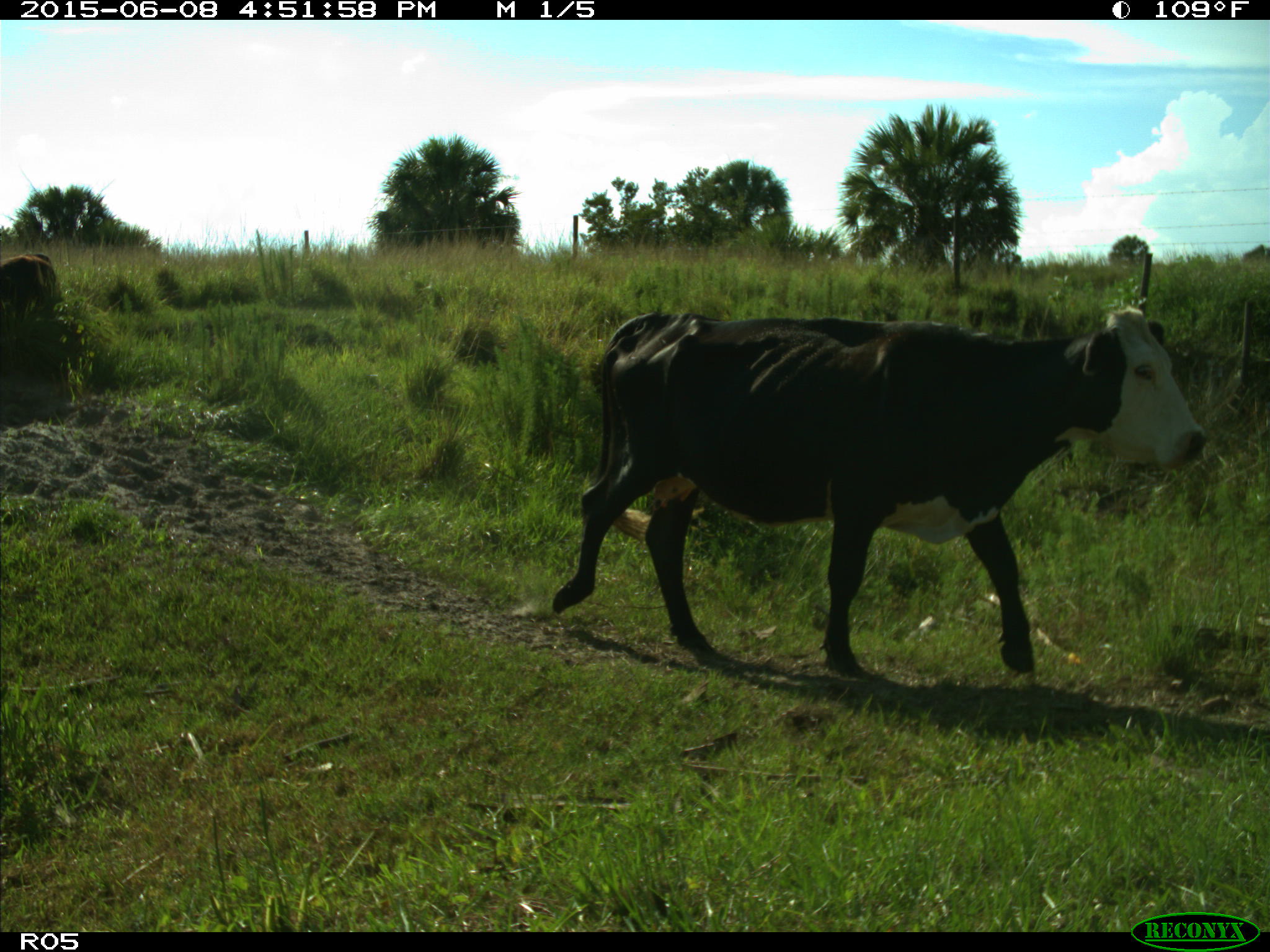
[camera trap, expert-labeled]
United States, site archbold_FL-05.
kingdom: Animalia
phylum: Chordata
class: Mammalia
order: Artiodactyla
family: Bovidae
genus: Bos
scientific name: Bos taurus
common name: domestic cow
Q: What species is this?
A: Bos taurus (domestic cow).